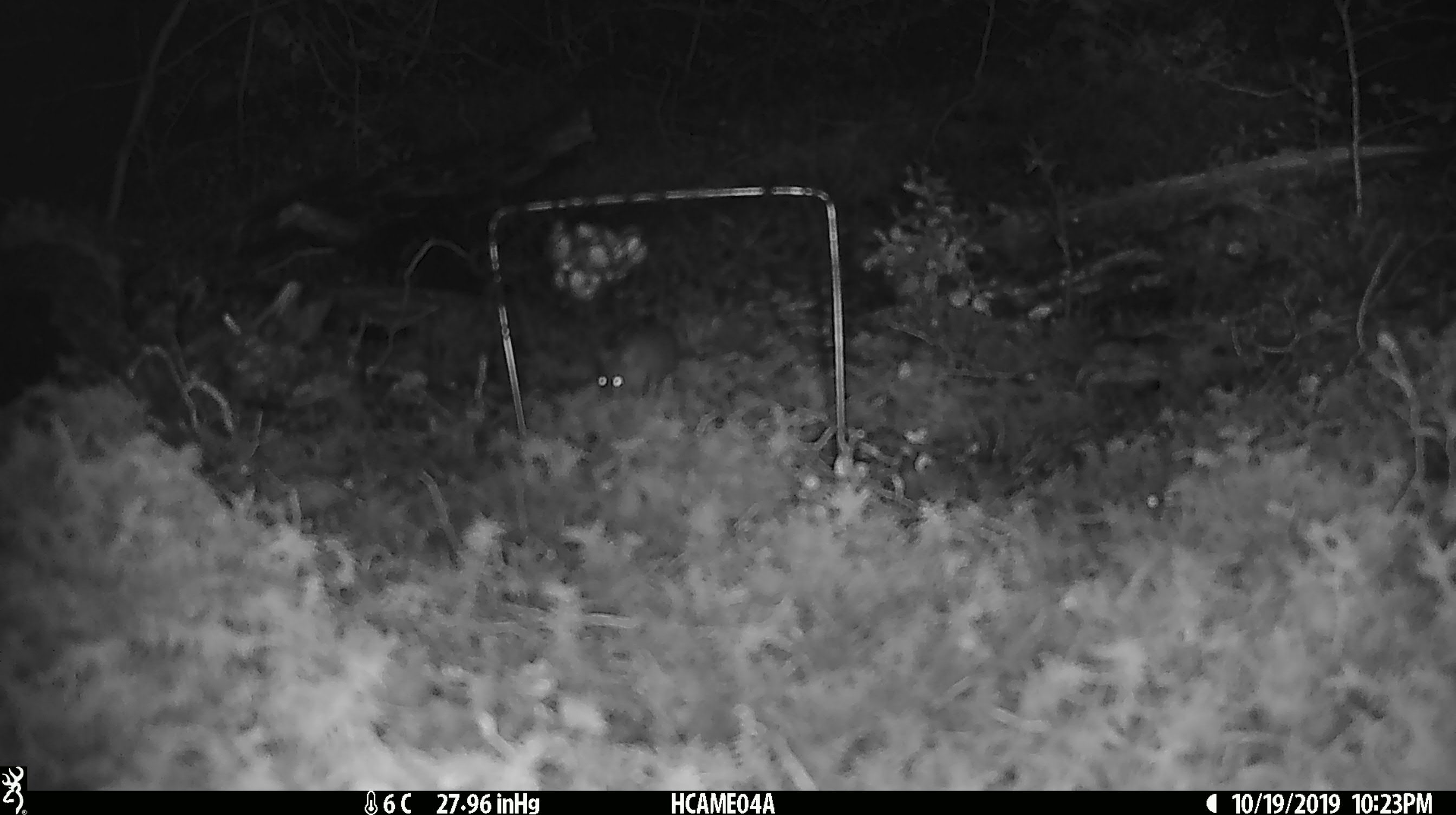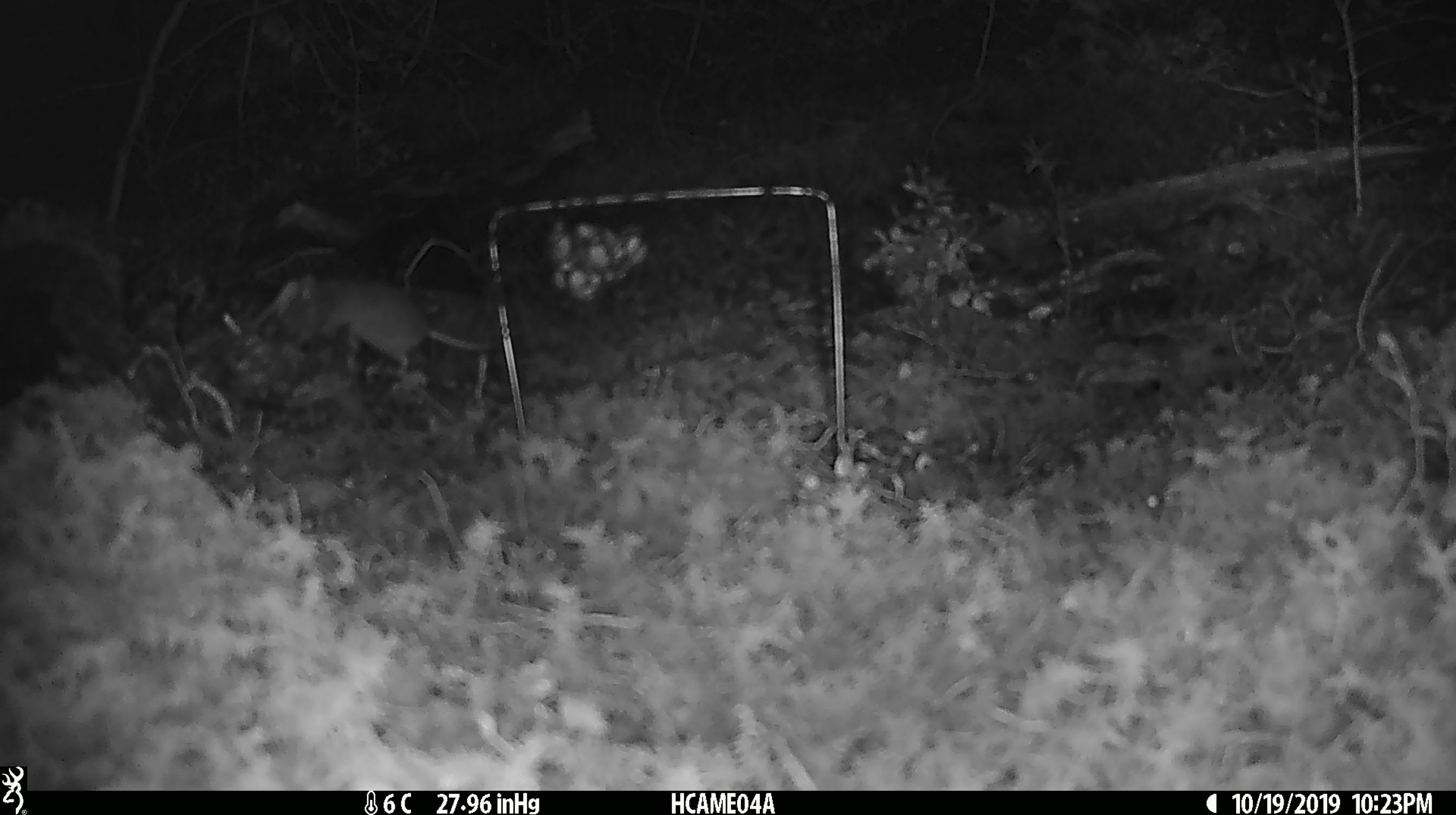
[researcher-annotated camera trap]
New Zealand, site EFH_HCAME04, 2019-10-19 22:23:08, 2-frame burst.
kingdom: Animalia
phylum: Chordata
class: Mammalia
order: Rodentia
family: Muridae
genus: Mus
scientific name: Mus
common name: mouse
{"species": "mouse (Mus)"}